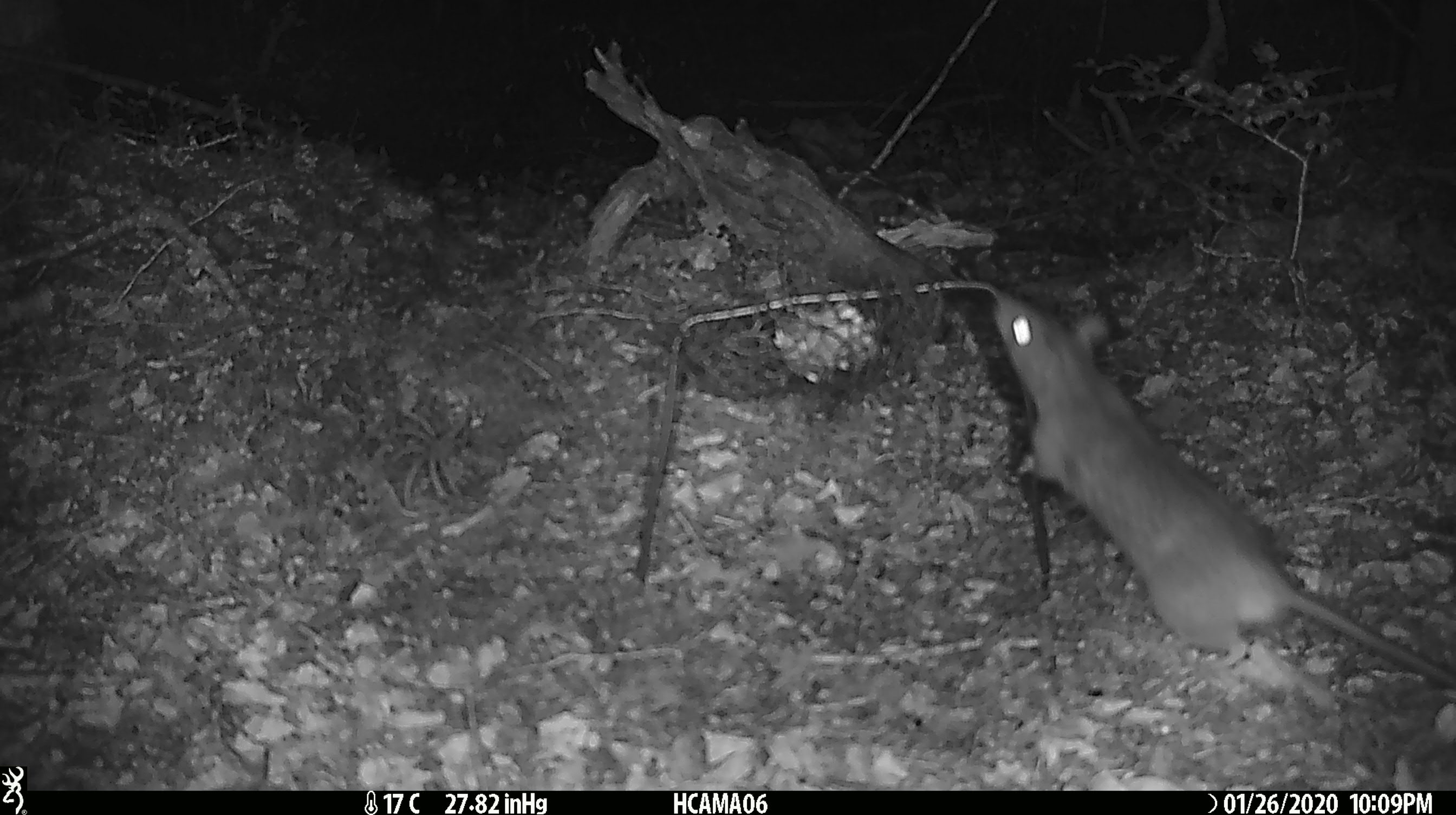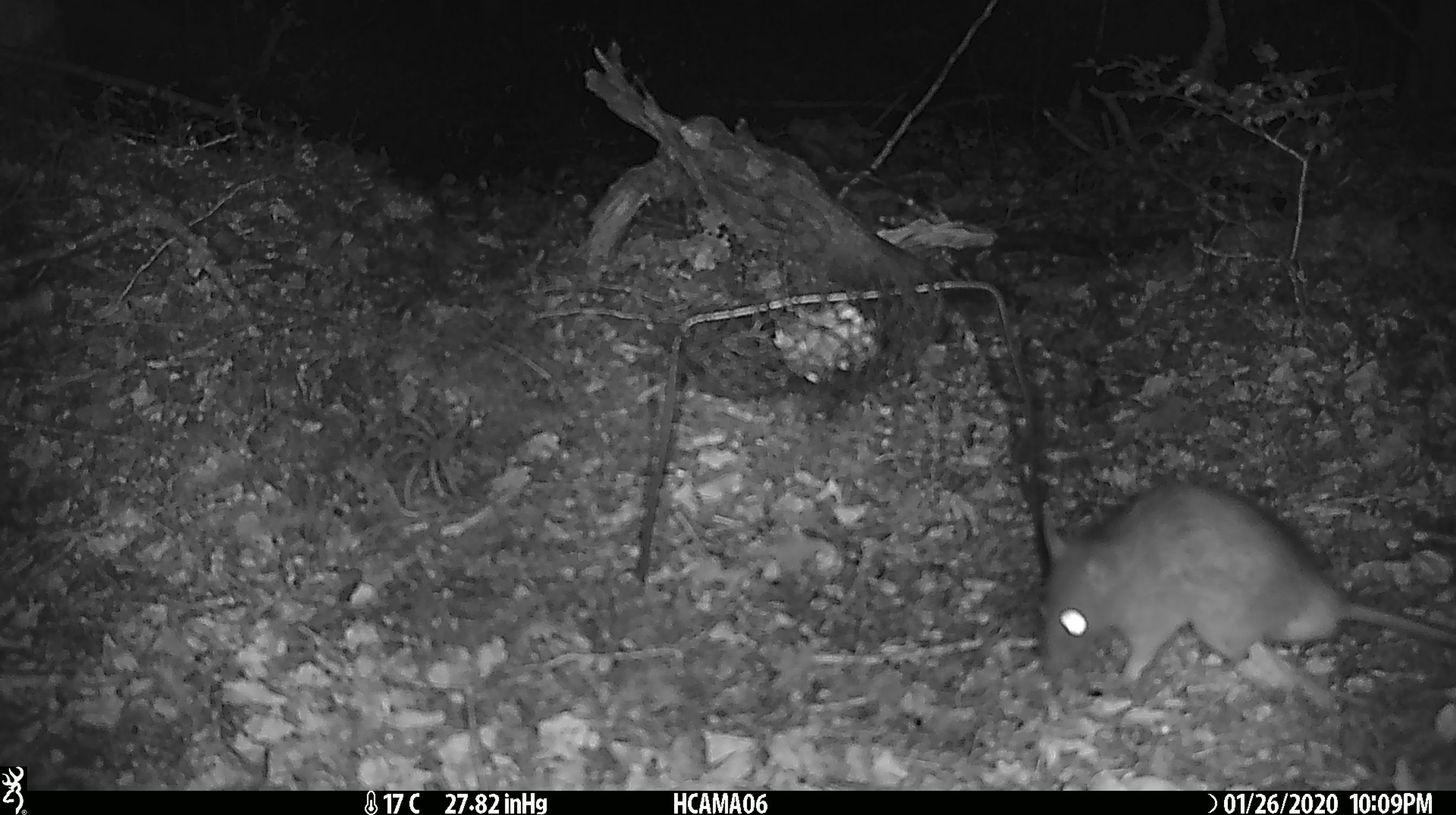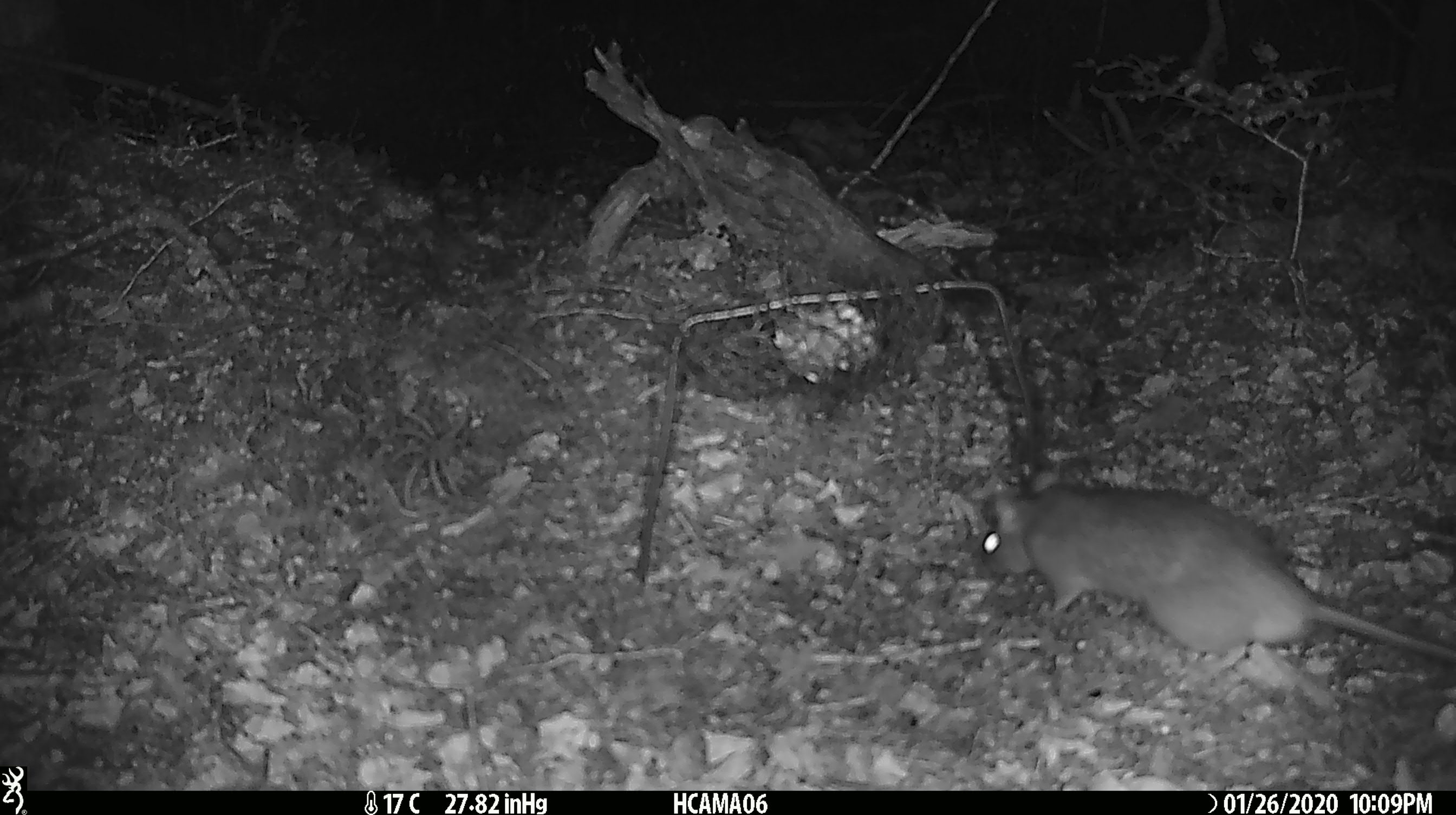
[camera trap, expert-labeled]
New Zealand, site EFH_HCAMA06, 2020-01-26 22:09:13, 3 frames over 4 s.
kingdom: Animalia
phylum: Chordata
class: Mammalia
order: Rodentia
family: Muridae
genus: Rattus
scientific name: Rattus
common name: rat